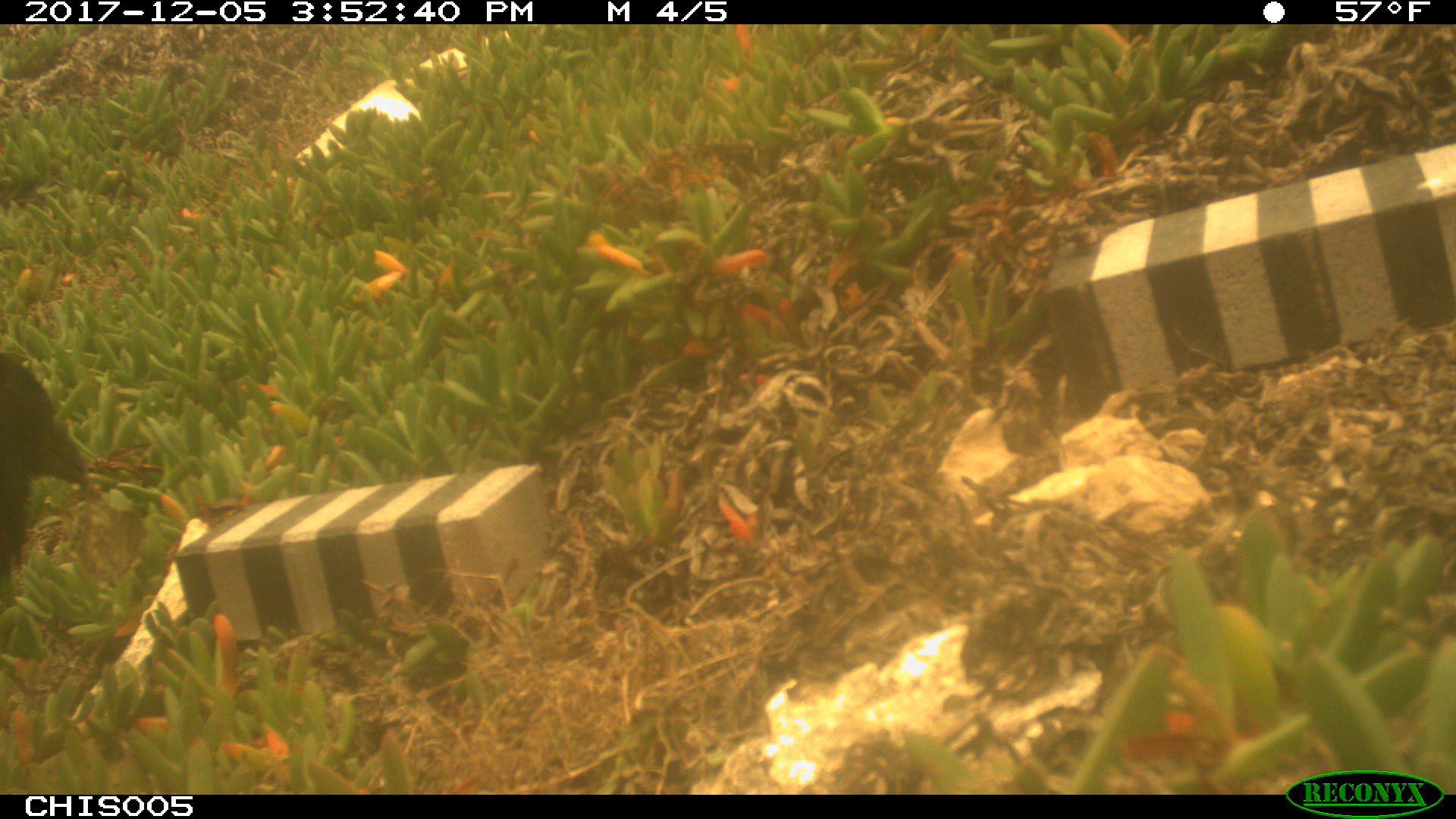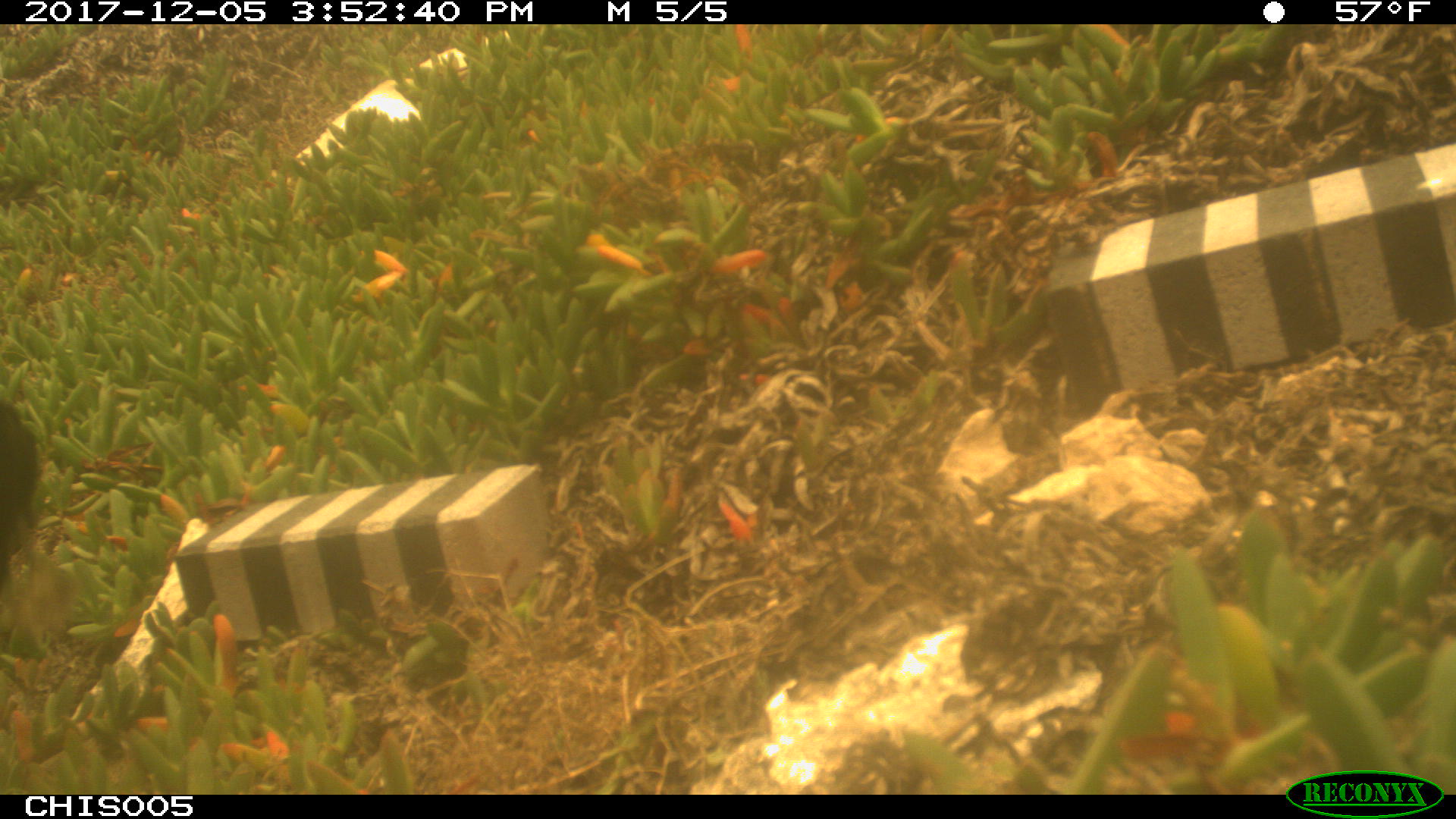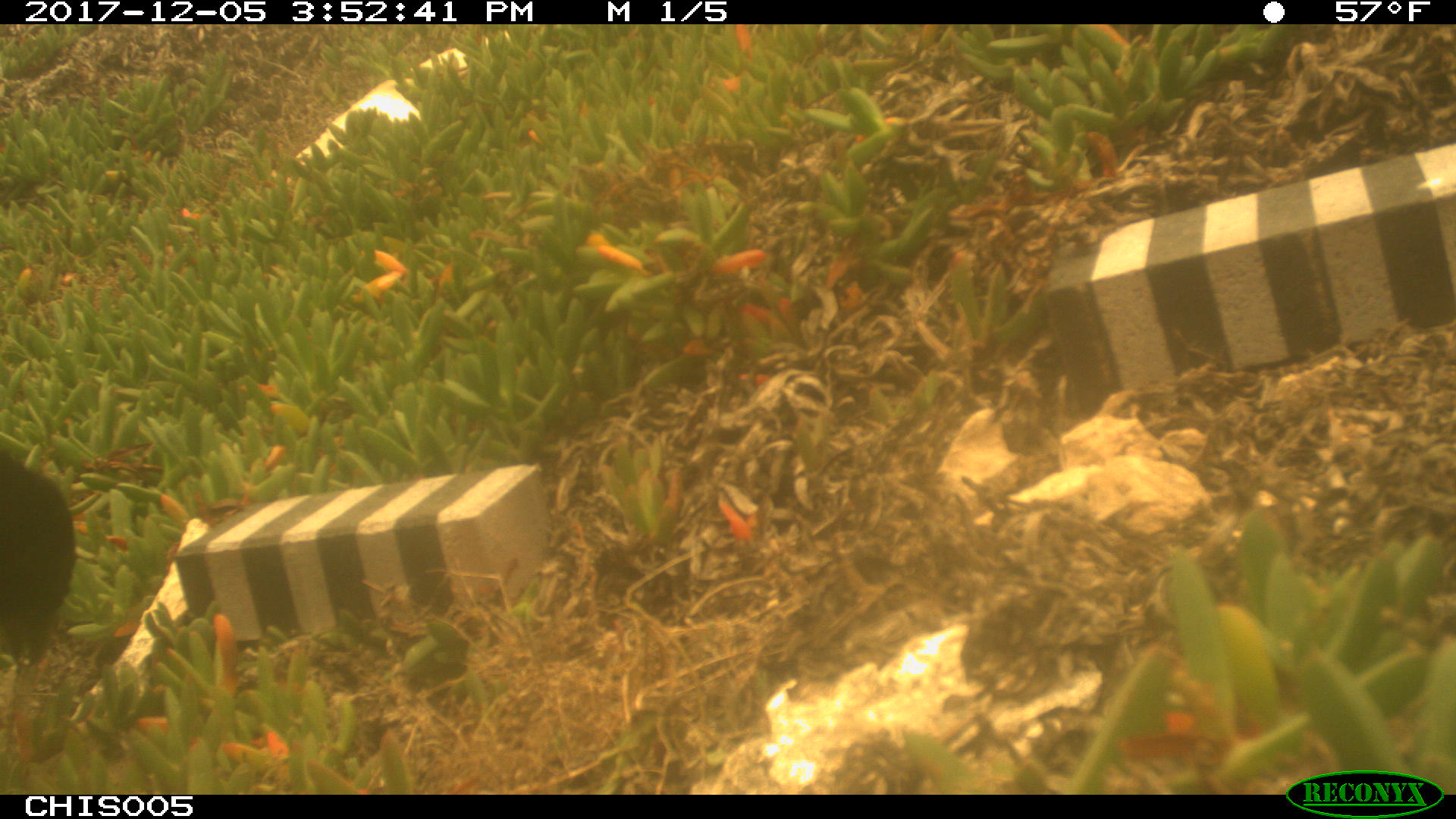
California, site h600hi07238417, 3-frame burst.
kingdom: Animalia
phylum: Chordata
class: Aves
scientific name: Aves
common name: bird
Bird (Aves).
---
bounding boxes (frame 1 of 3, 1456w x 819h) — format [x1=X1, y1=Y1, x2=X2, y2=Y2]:
bird: [x1=0, y1=353, x2=86, y2=575]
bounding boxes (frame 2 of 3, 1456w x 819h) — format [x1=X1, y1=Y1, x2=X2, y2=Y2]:
bird: [x1=0, y1=399, x2=42, y2=559]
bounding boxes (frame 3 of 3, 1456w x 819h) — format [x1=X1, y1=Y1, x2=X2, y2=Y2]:
bird: [x1=0, y1=450, x2=77, y2=664]